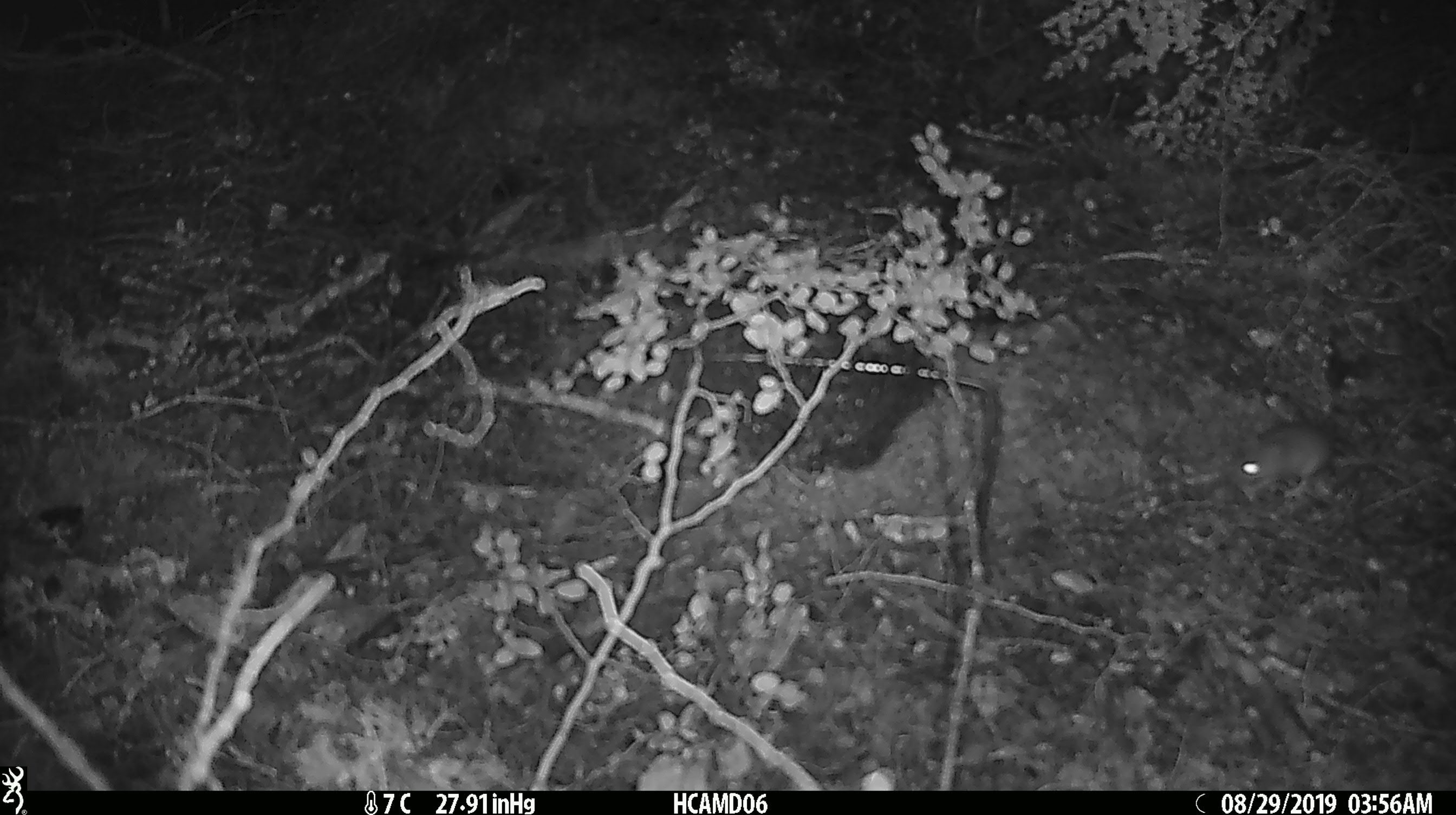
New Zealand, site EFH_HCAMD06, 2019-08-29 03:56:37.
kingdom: Animalia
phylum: Chordata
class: Mammalia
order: Rodentia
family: Muridae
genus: Mus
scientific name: Mus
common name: mouse